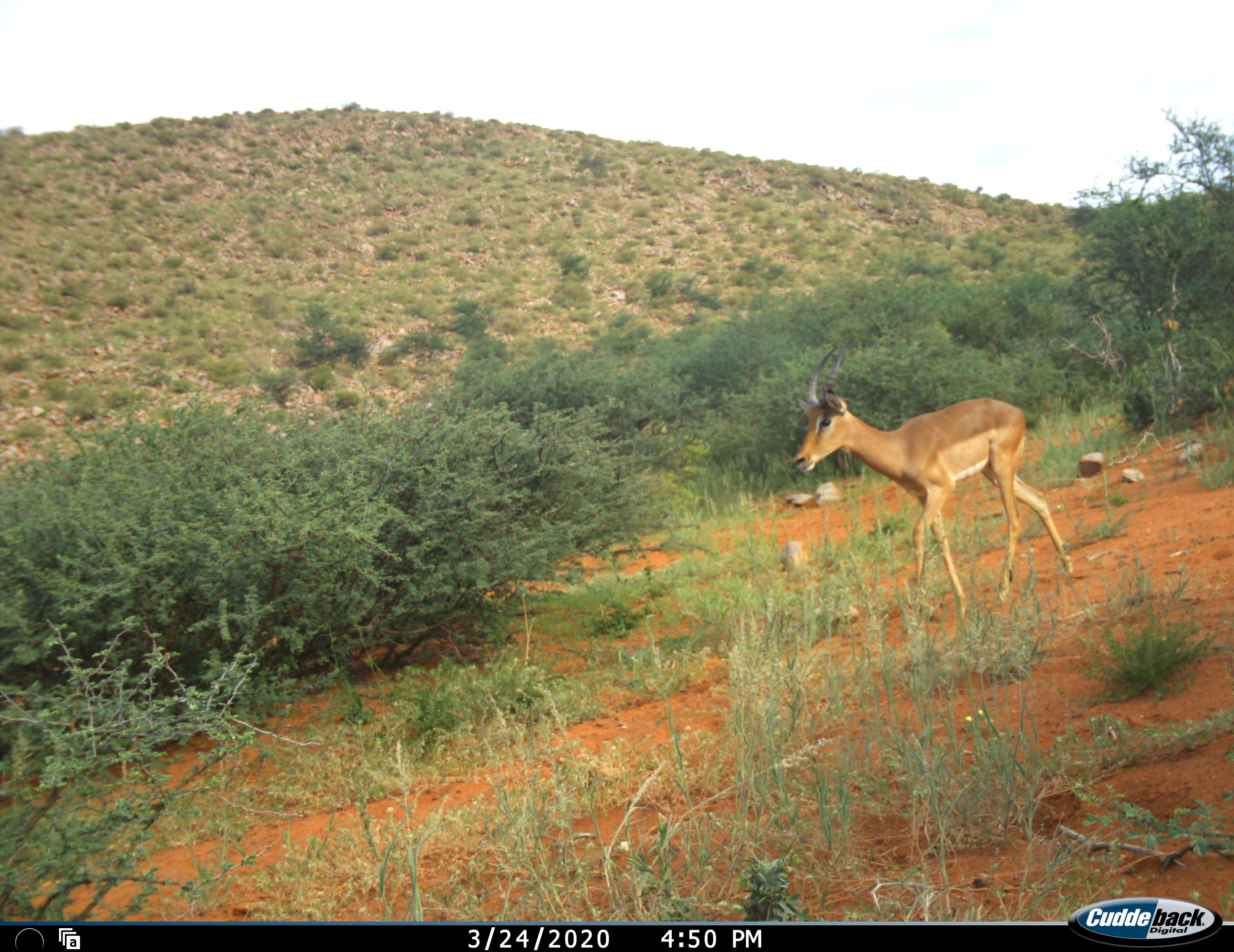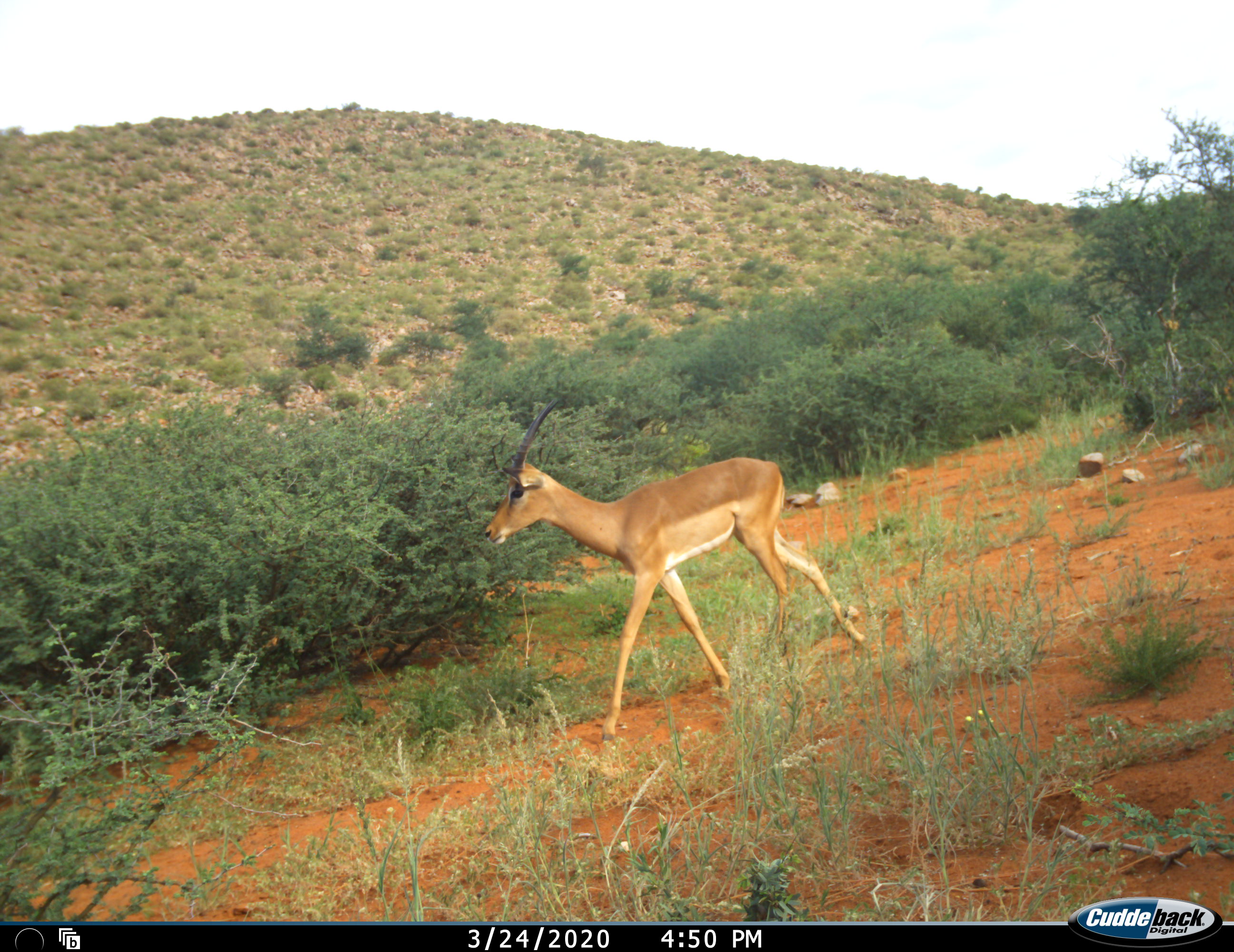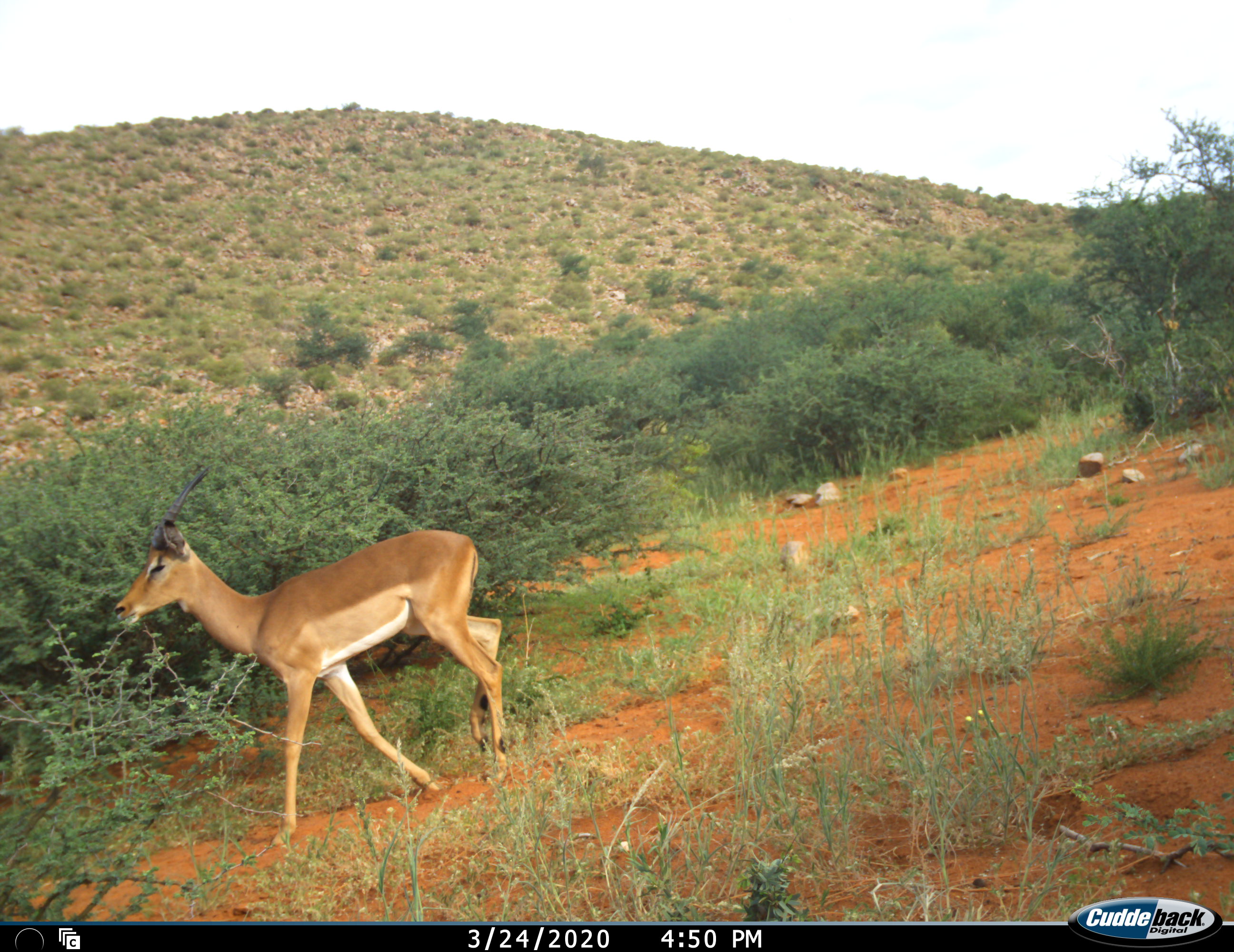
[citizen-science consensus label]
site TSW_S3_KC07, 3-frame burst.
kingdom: Animalia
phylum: Chordata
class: Mammalia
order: Artiodactyla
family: Bovidae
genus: Aepyceros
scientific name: Aepyceros melampus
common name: impala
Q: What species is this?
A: Impala (Aepyceros melampus).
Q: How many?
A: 1.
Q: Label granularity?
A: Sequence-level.